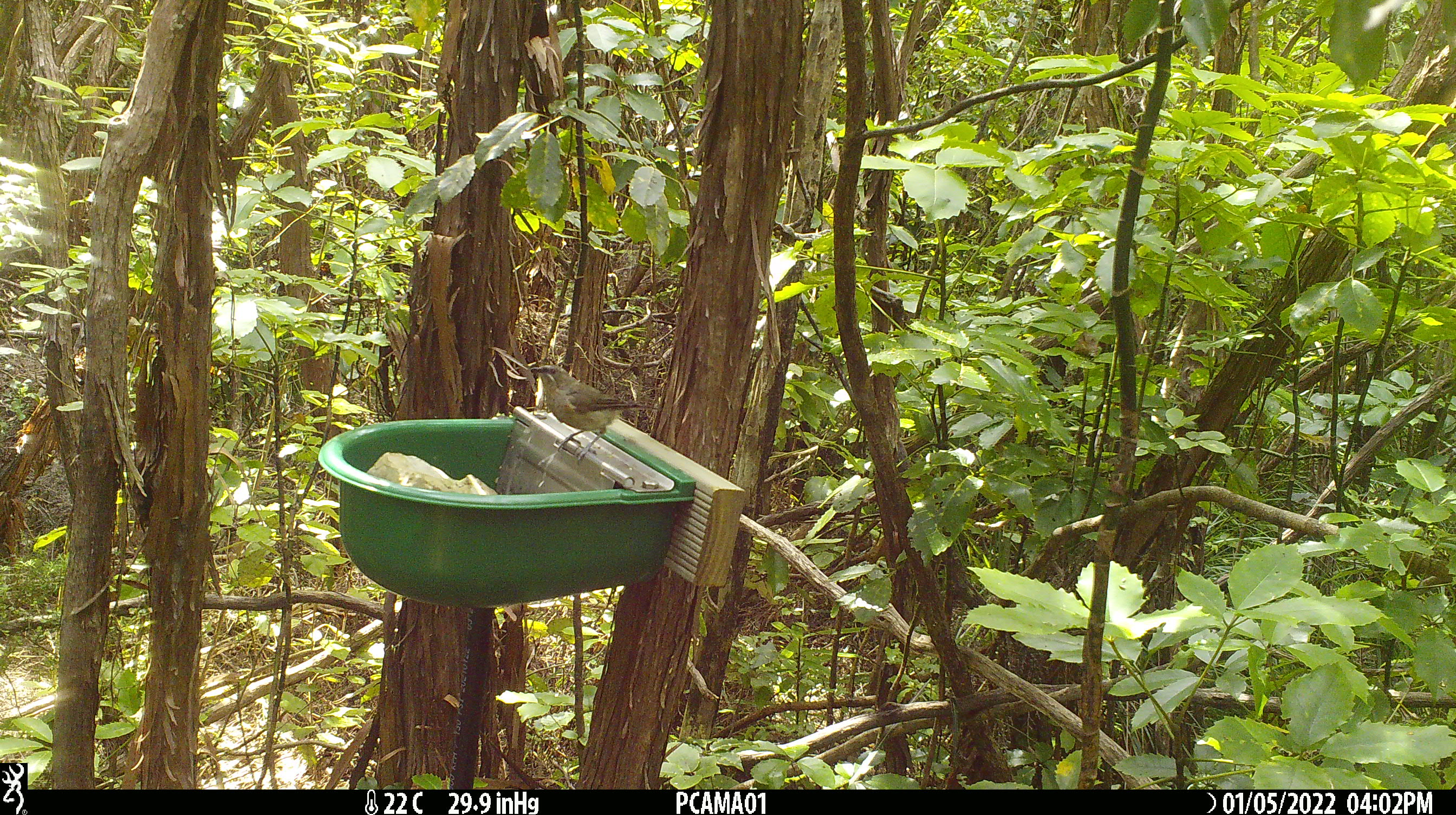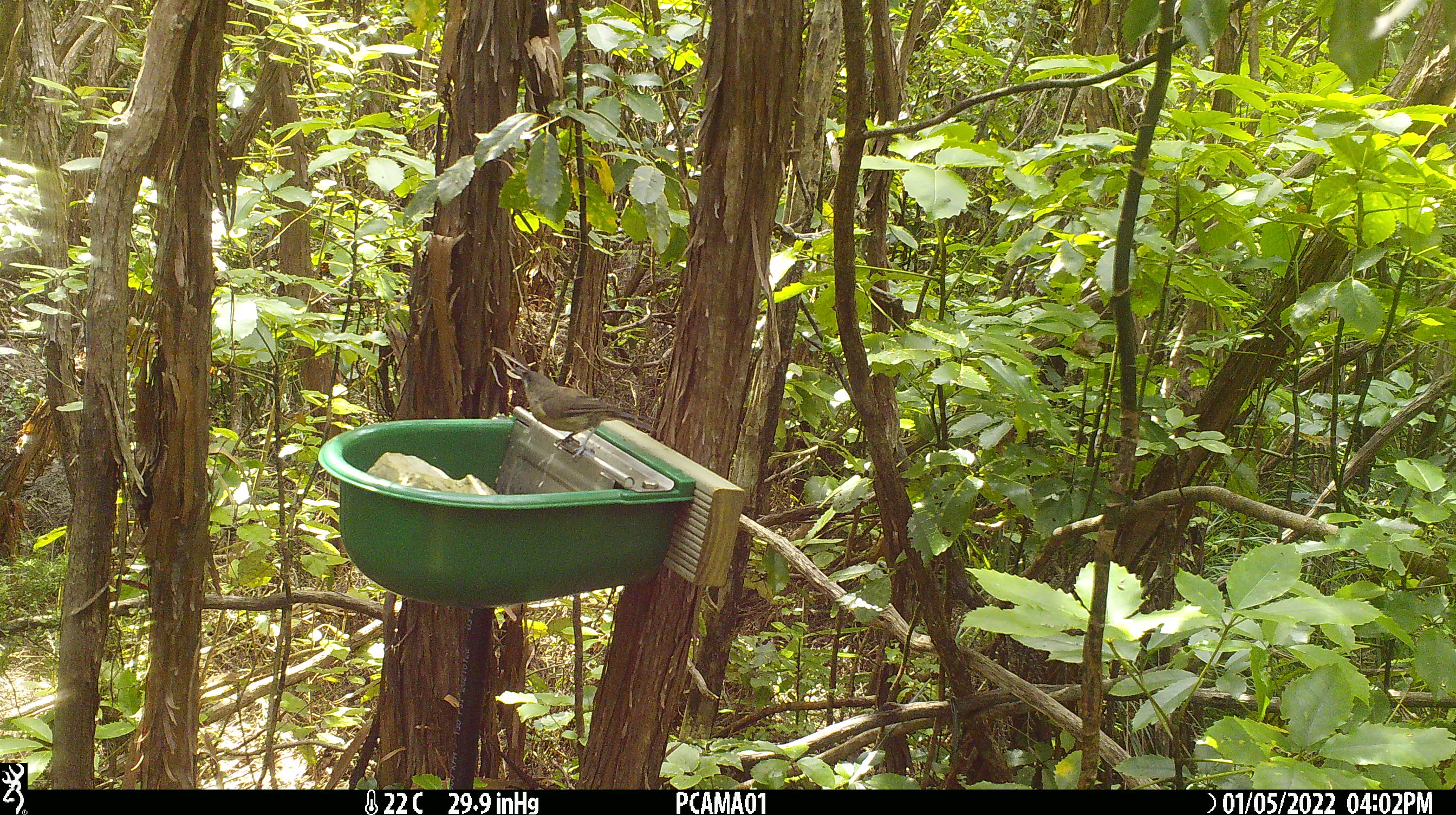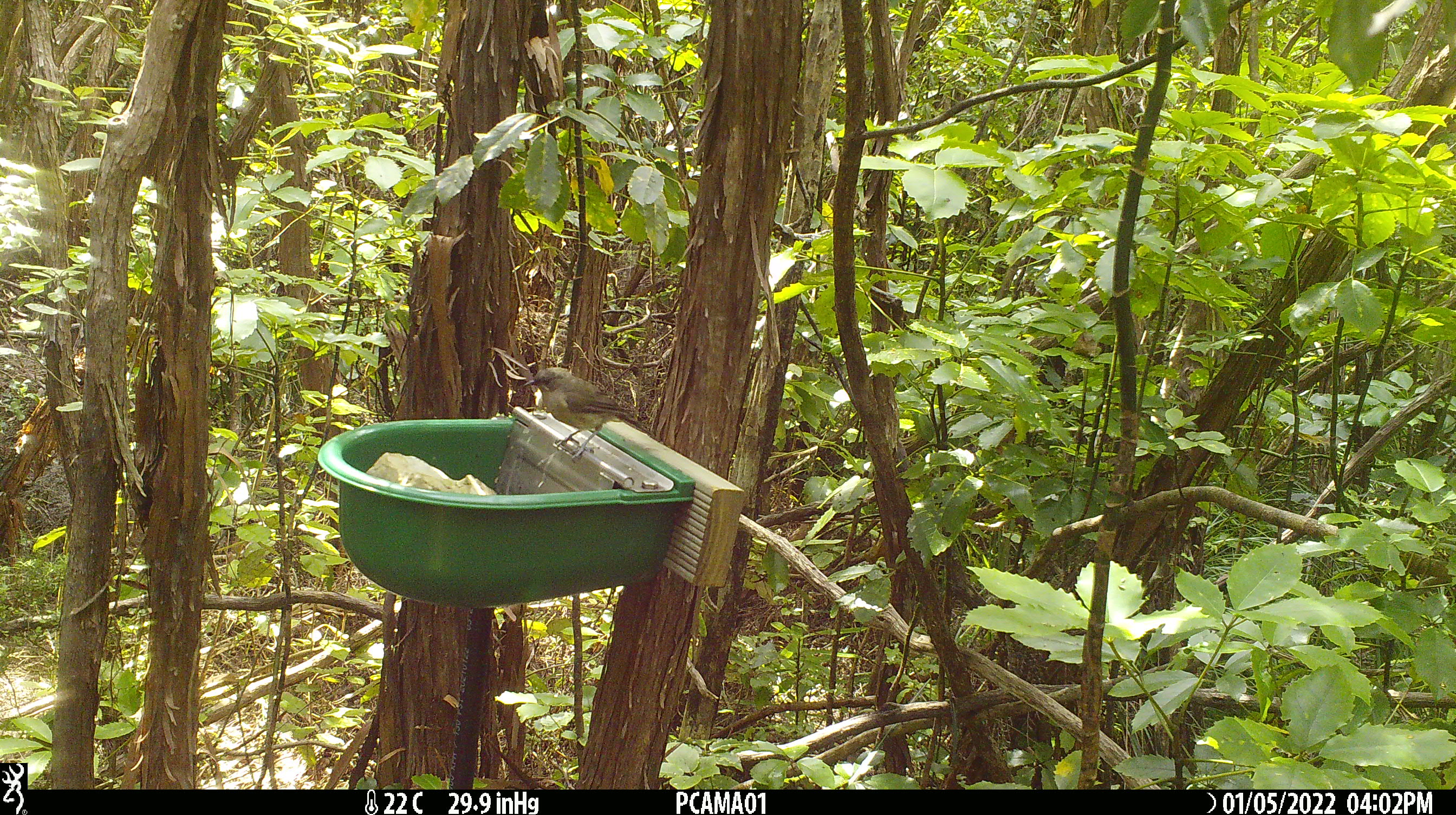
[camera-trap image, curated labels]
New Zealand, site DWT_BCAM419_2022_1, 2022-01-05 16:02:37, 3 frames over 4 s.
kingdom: Animalia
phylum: Chordata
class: Aves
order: Passeriformes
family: Meliphagidae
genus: Anthornis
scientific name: Anthornis melanura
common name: new zealand bellbird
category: bellbird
Bellbird (new zealand bellbird) (Anthornis melanura).